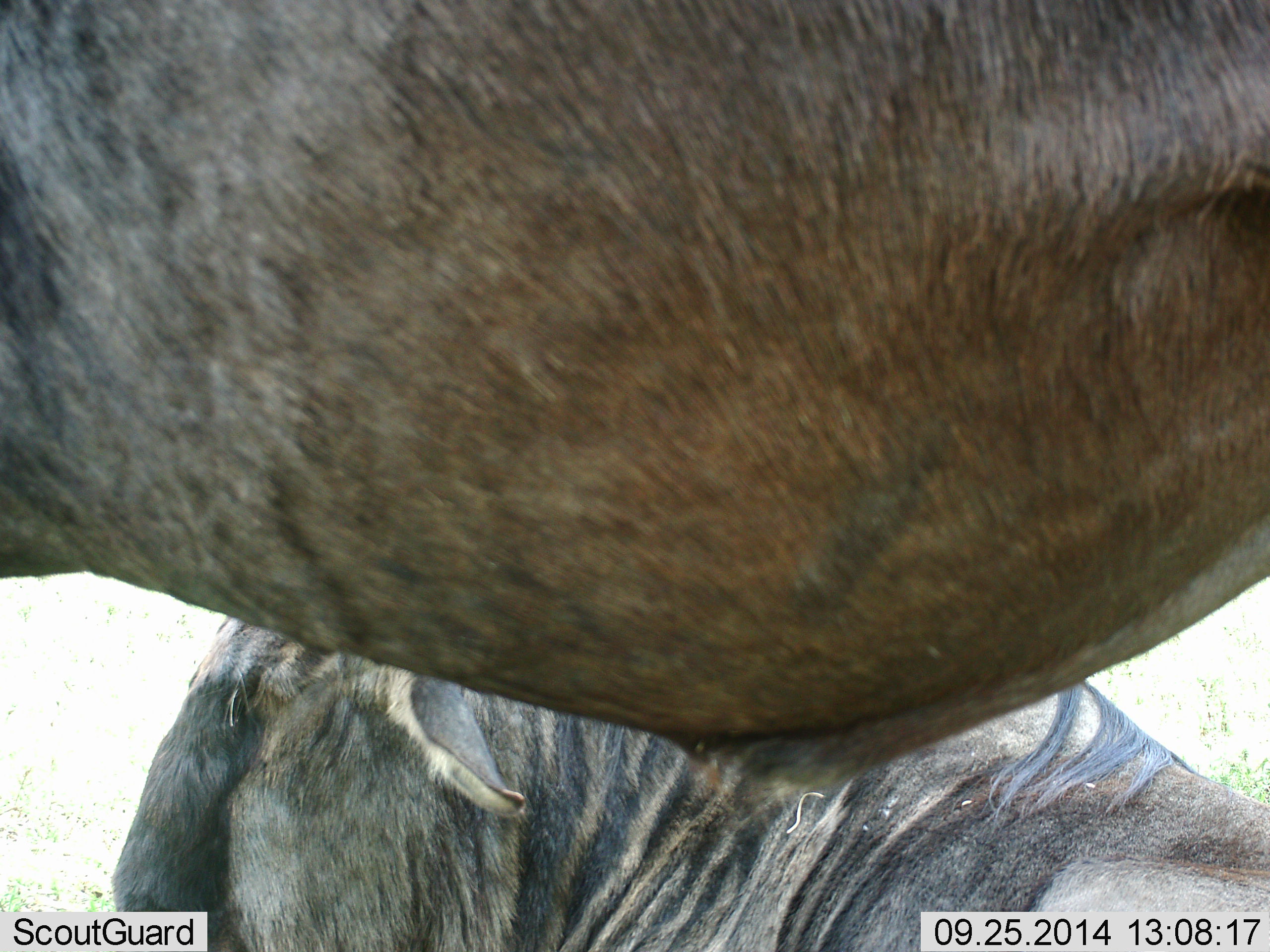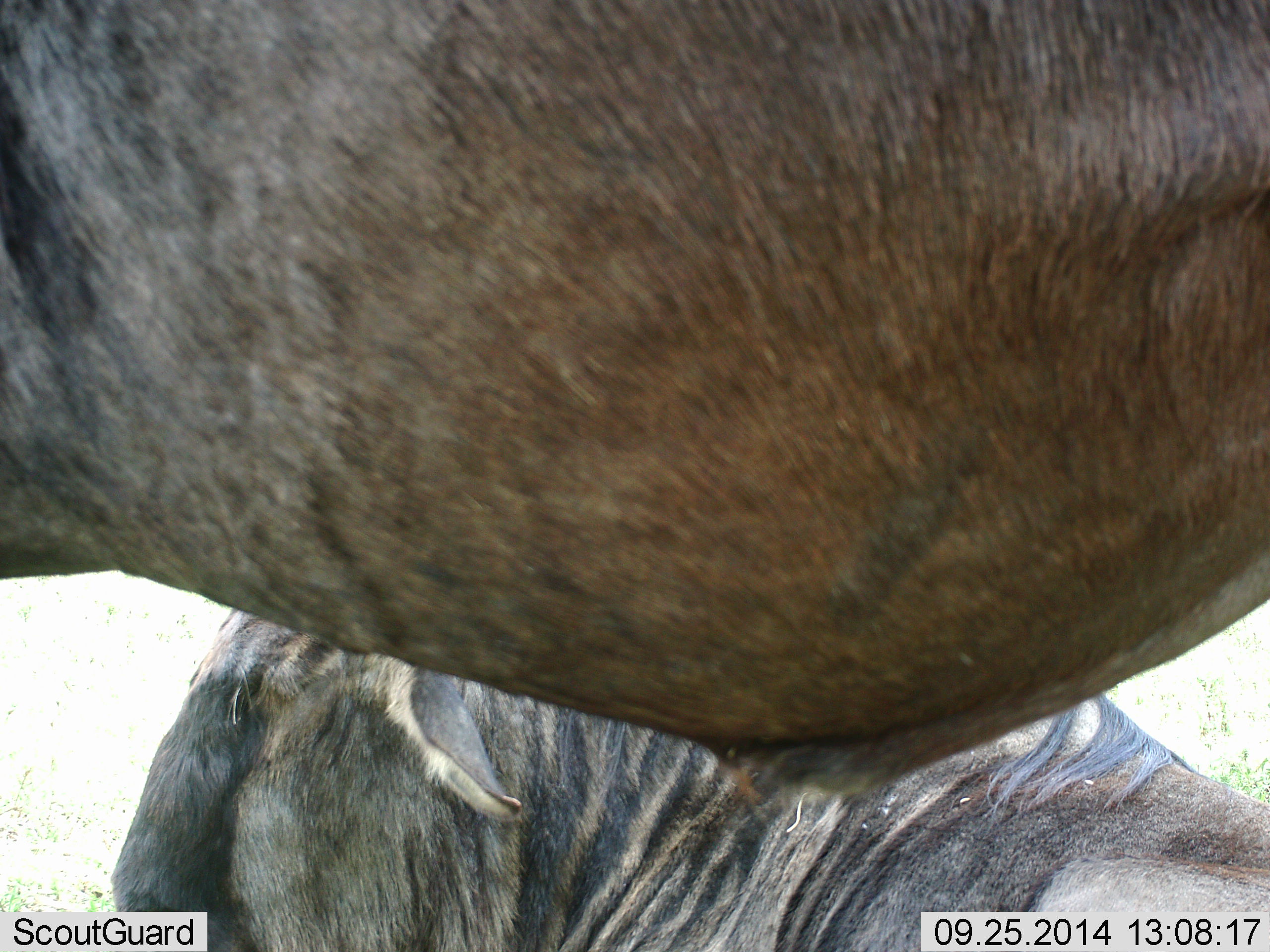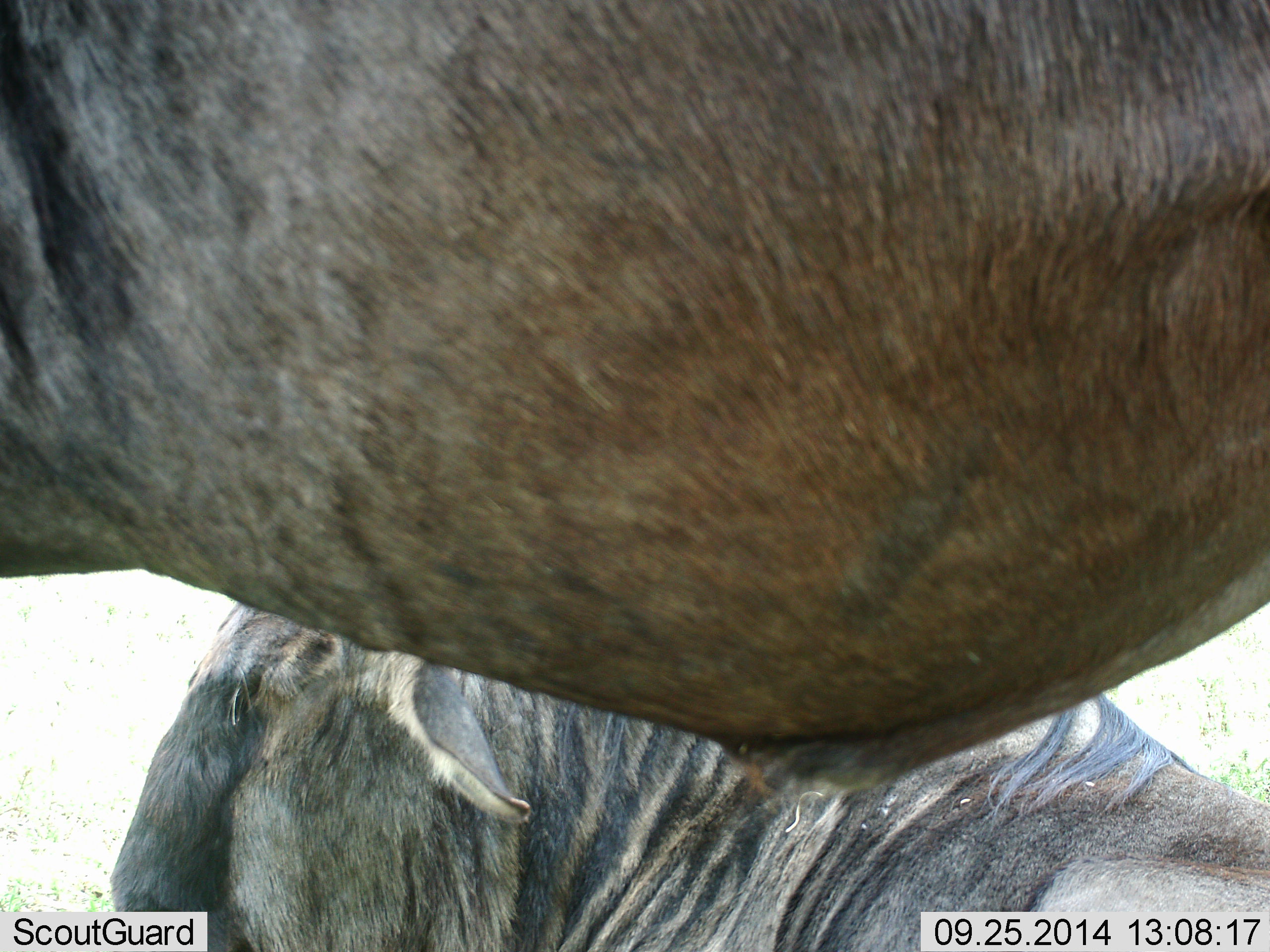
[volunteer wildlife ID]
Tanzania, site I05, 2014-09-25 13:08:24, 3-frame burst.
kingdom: Animalia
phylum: Chordata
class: Mammalia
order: Artiodactyla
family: Bovidae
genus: Connochaetes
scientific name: Connochaetes taurinus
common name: blue wildebeest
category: wildebeest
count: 2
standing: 70%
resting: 70%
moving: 10%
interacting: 0%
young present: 0%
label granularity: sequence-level